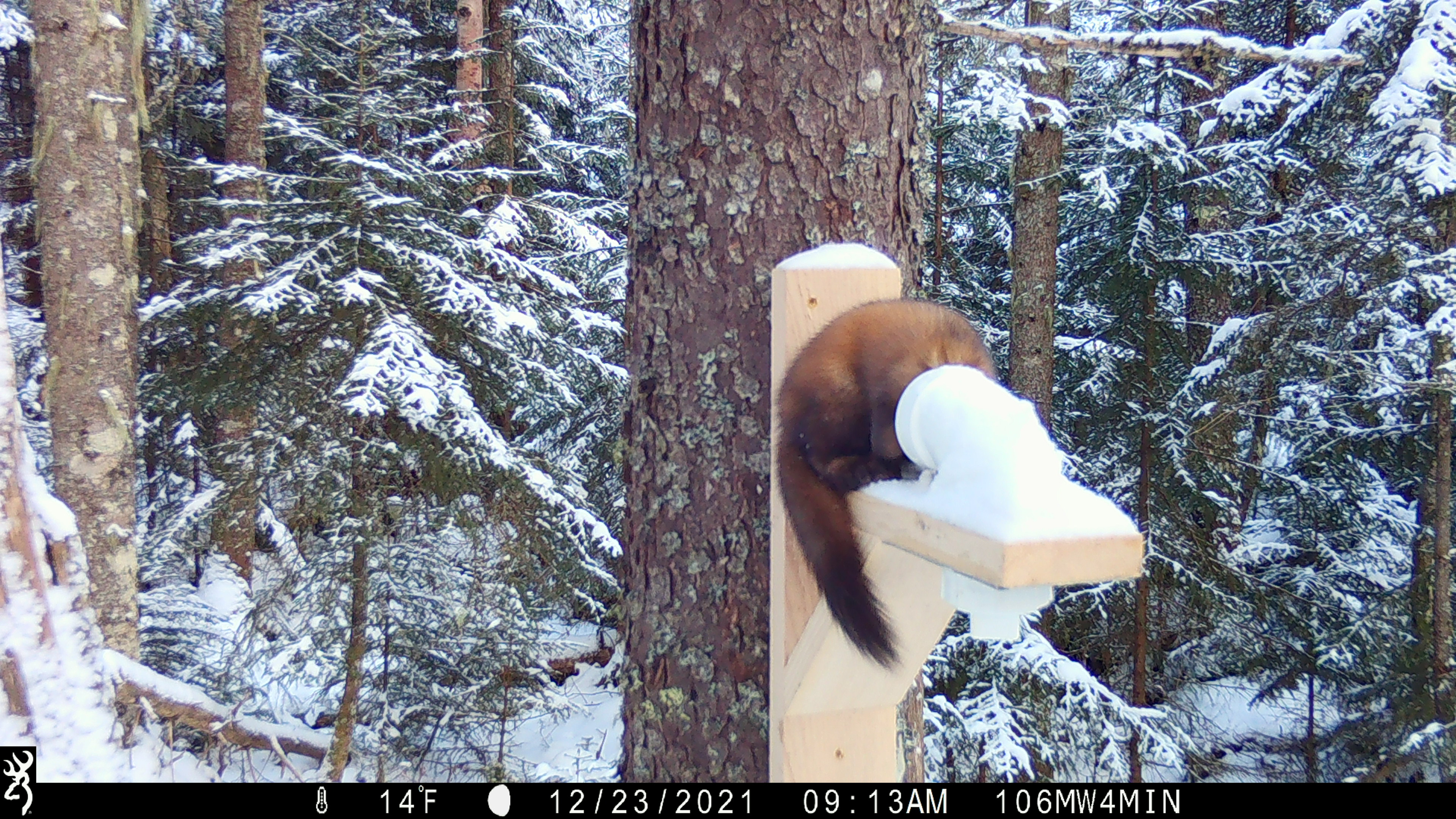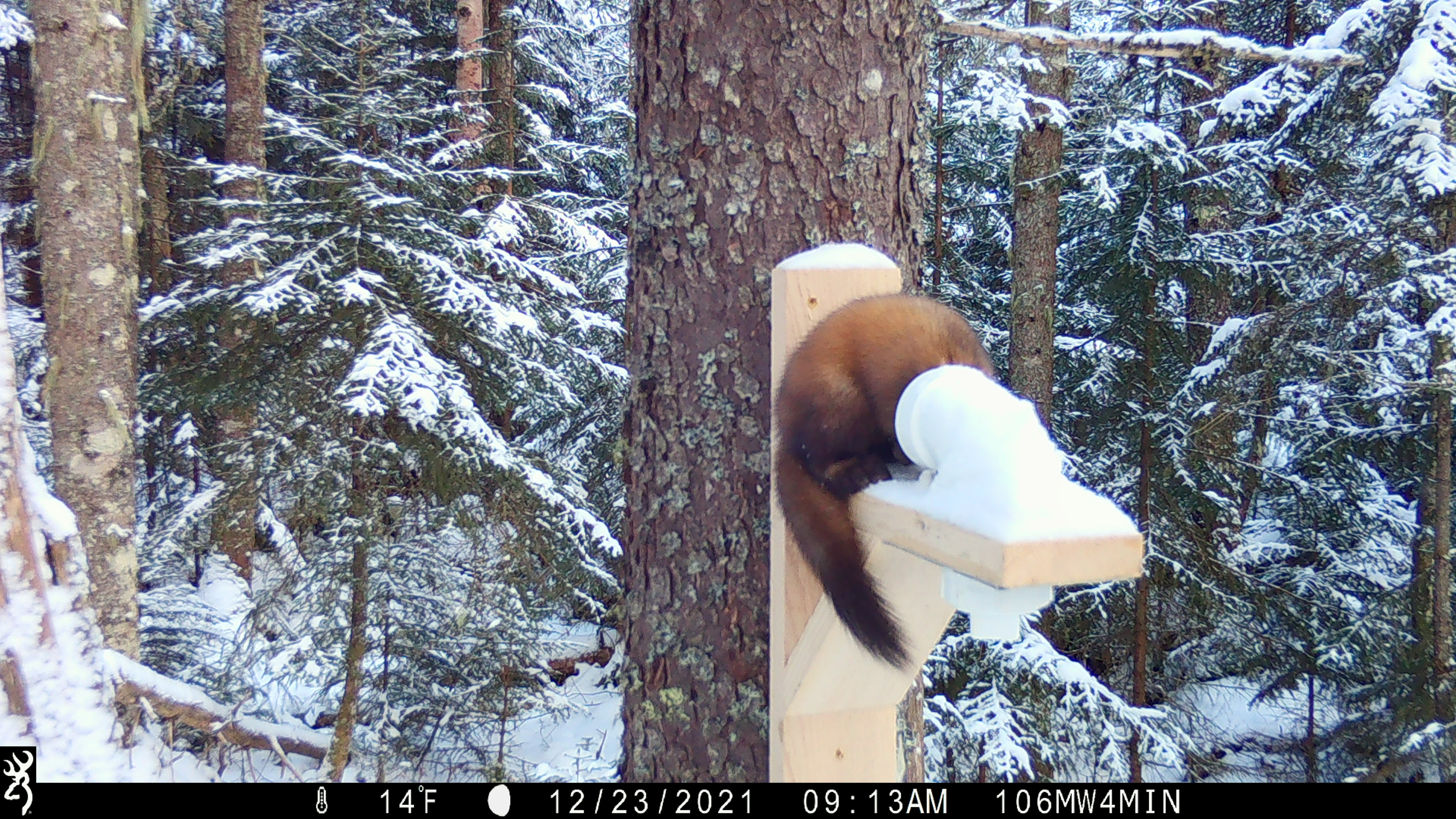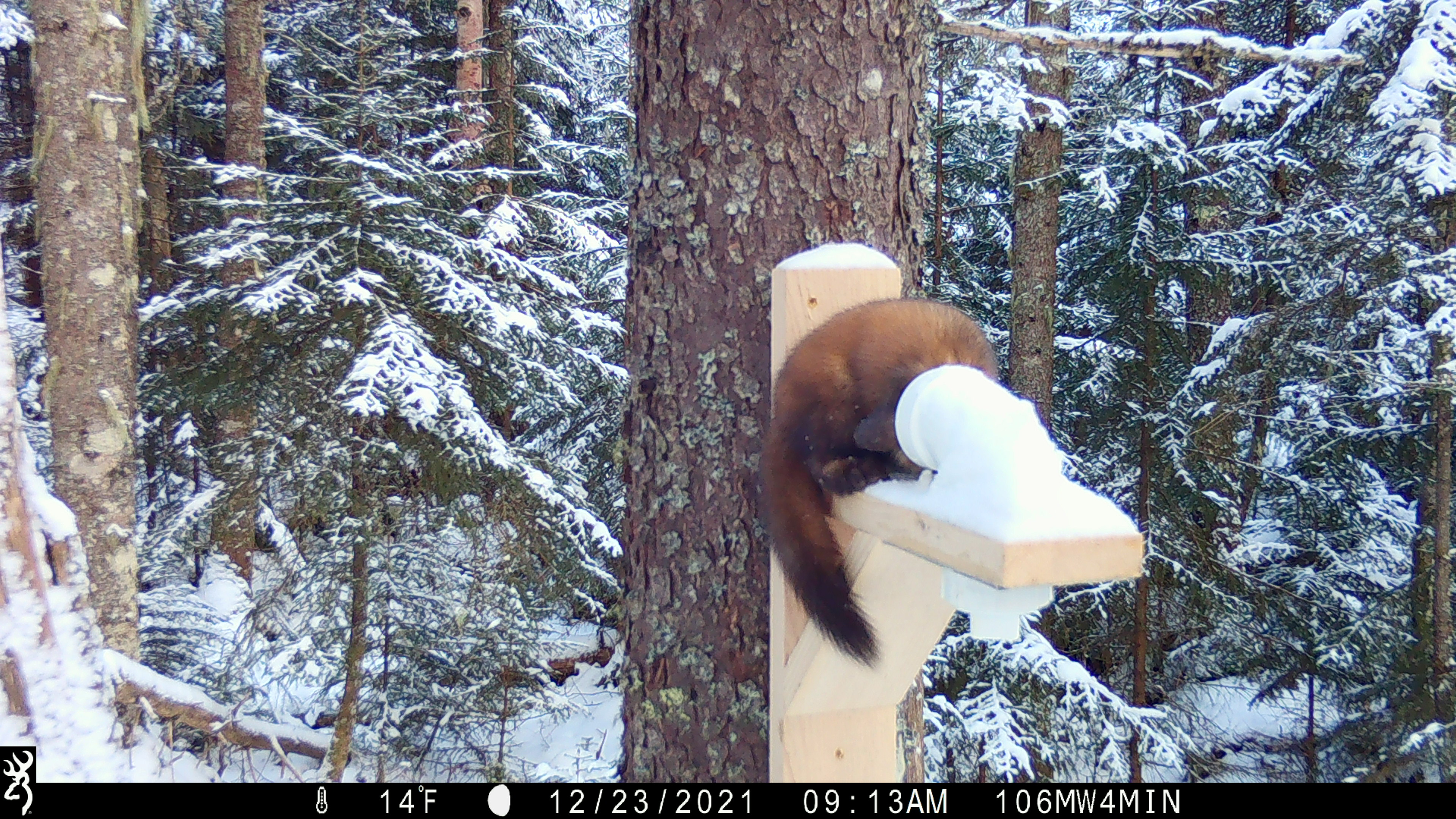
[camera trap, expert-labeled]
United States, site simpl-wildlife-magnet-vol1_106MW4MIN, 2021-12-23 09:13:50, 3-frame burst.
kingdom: Animalia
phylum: Chordata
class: Mammalia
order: Carnivora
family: Mustelidae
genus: Martes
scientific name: Martes americana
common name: american marten